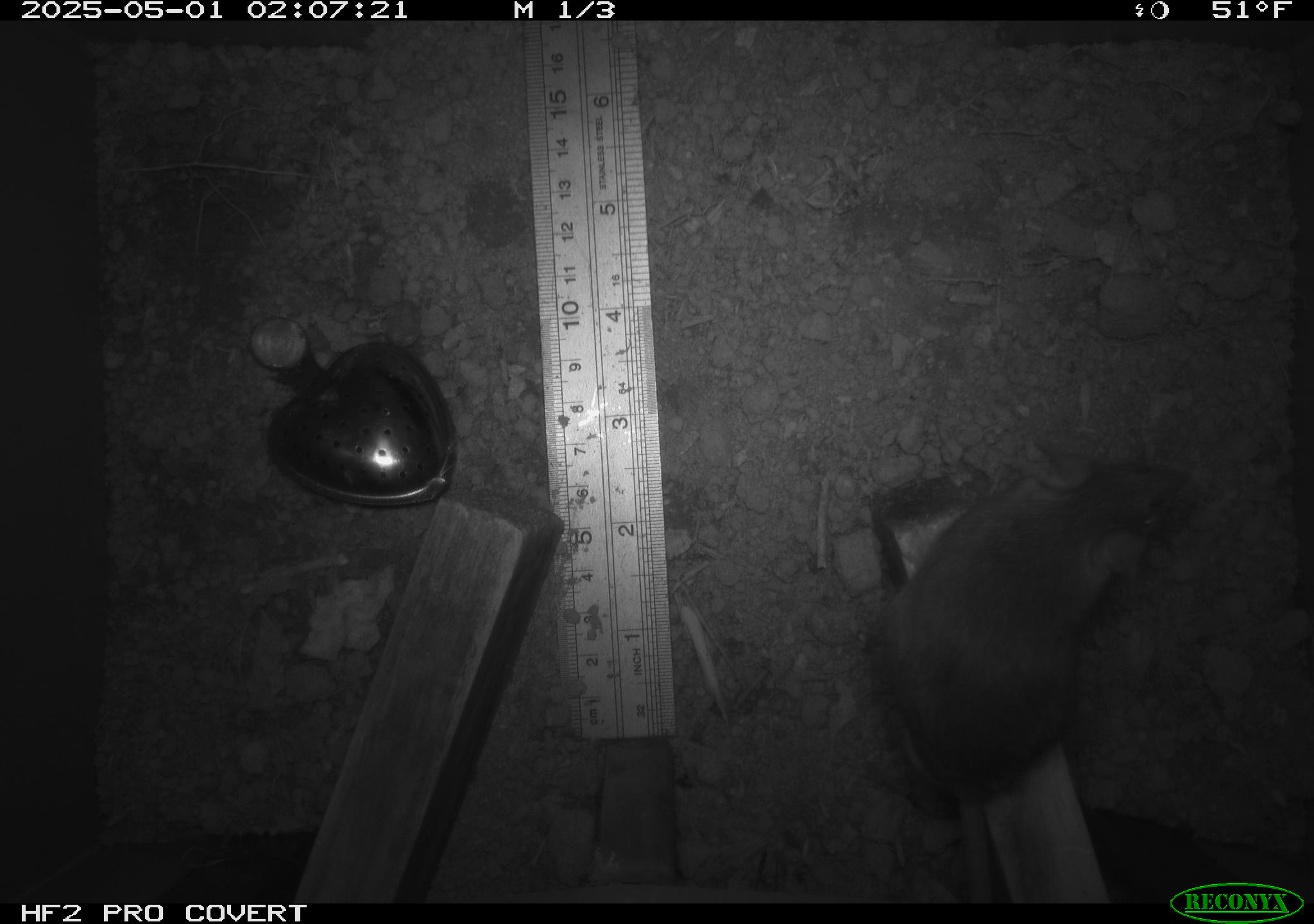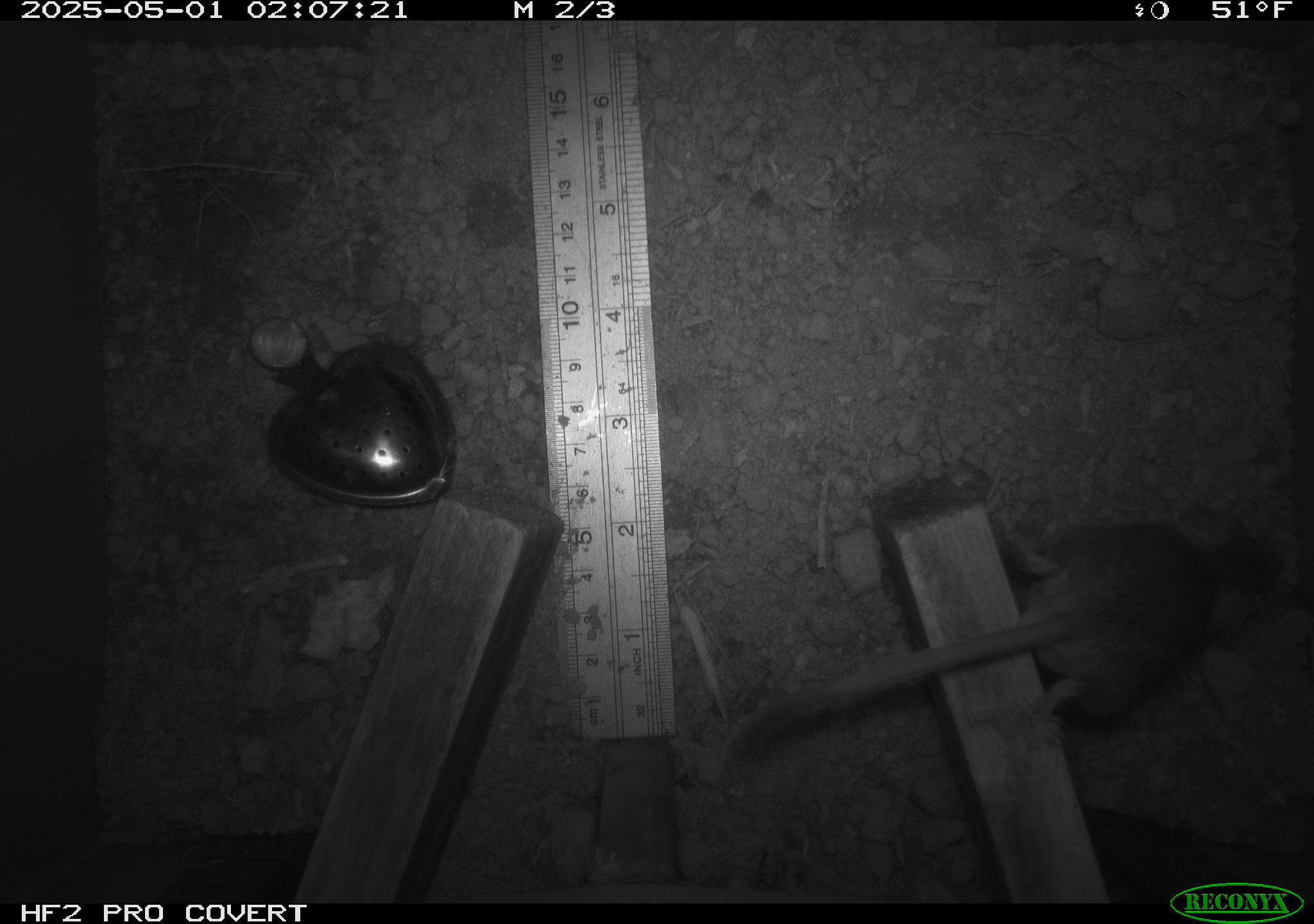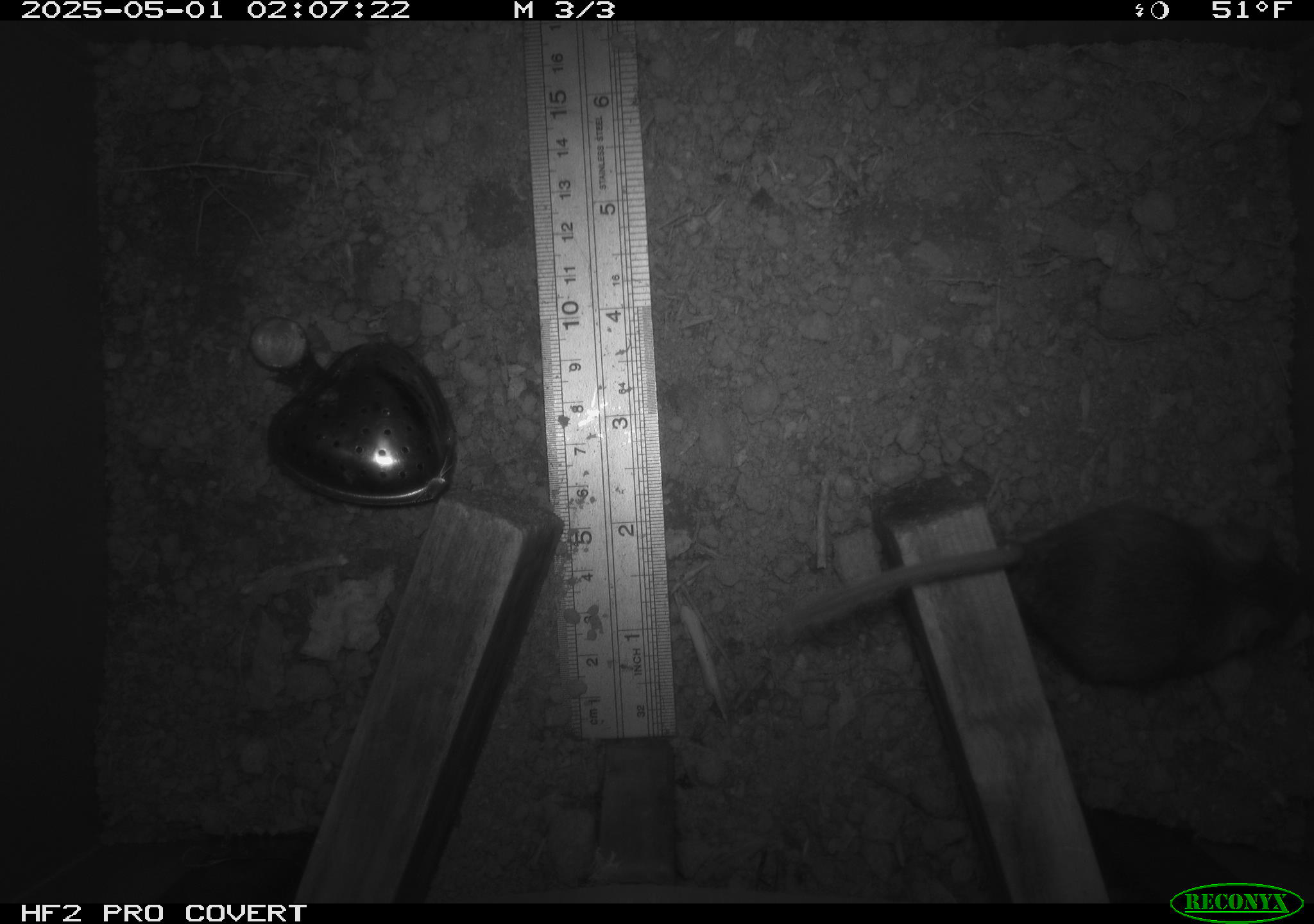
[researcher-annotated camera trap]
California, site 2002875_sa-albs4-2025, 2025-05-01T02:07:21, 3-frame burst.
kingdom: Animalia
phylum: Chordata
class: Mammalia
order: Rodentia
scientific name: Rodentia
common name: mouse species